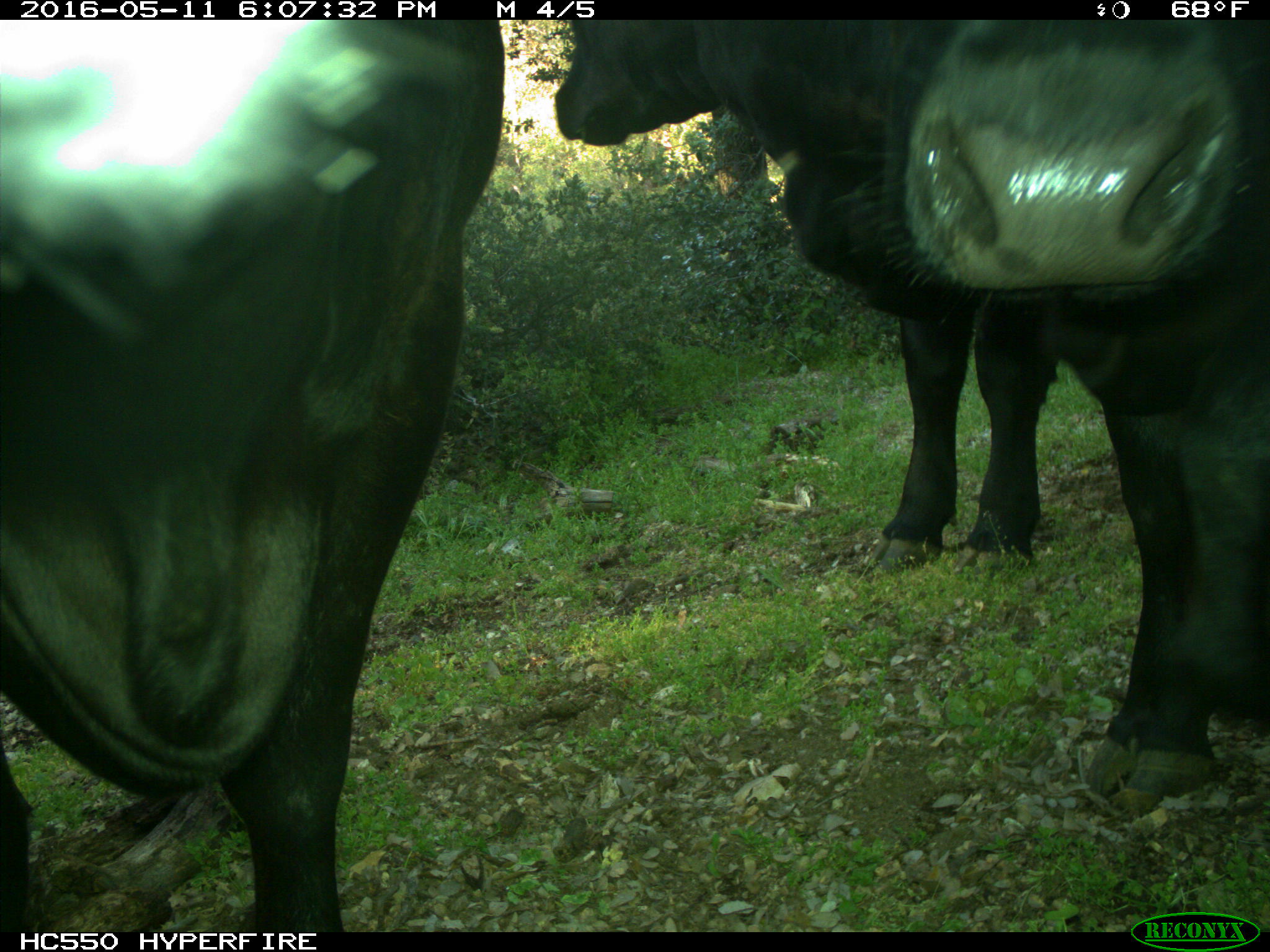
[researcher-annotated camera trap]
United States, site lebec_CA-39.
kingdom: Animalia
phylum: Chordata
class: Mammalia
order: Artiodactyla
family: Bovidae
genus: Bos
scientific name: Bos taurus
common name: domestic cow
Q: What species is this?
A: Bos taurus (domestic cow).